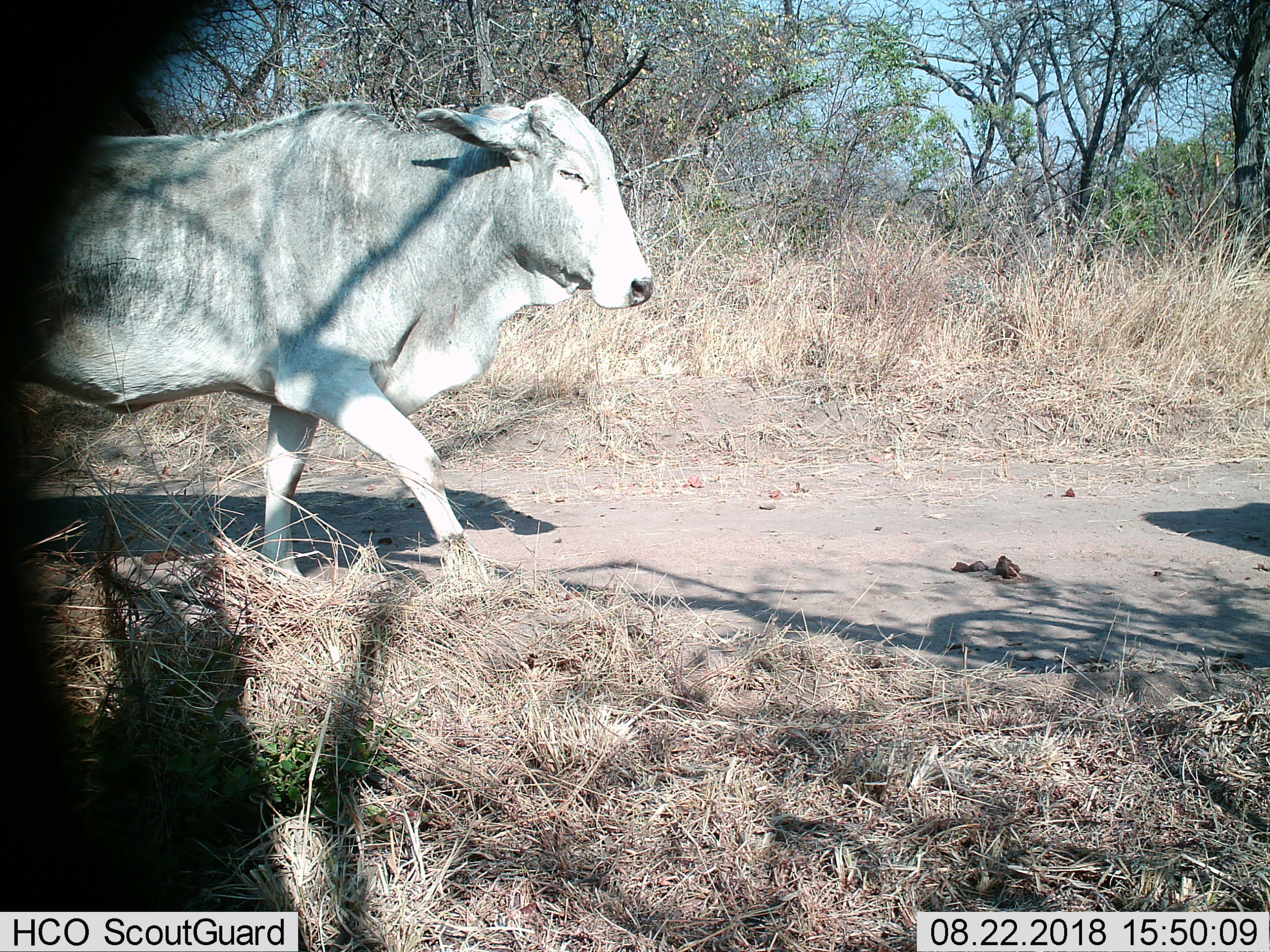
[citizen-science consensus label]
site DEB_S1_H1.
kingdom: Animalia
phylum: Chordata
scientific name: Vertebrata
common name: domestic animal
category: domesticanimal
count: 1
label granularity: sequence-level